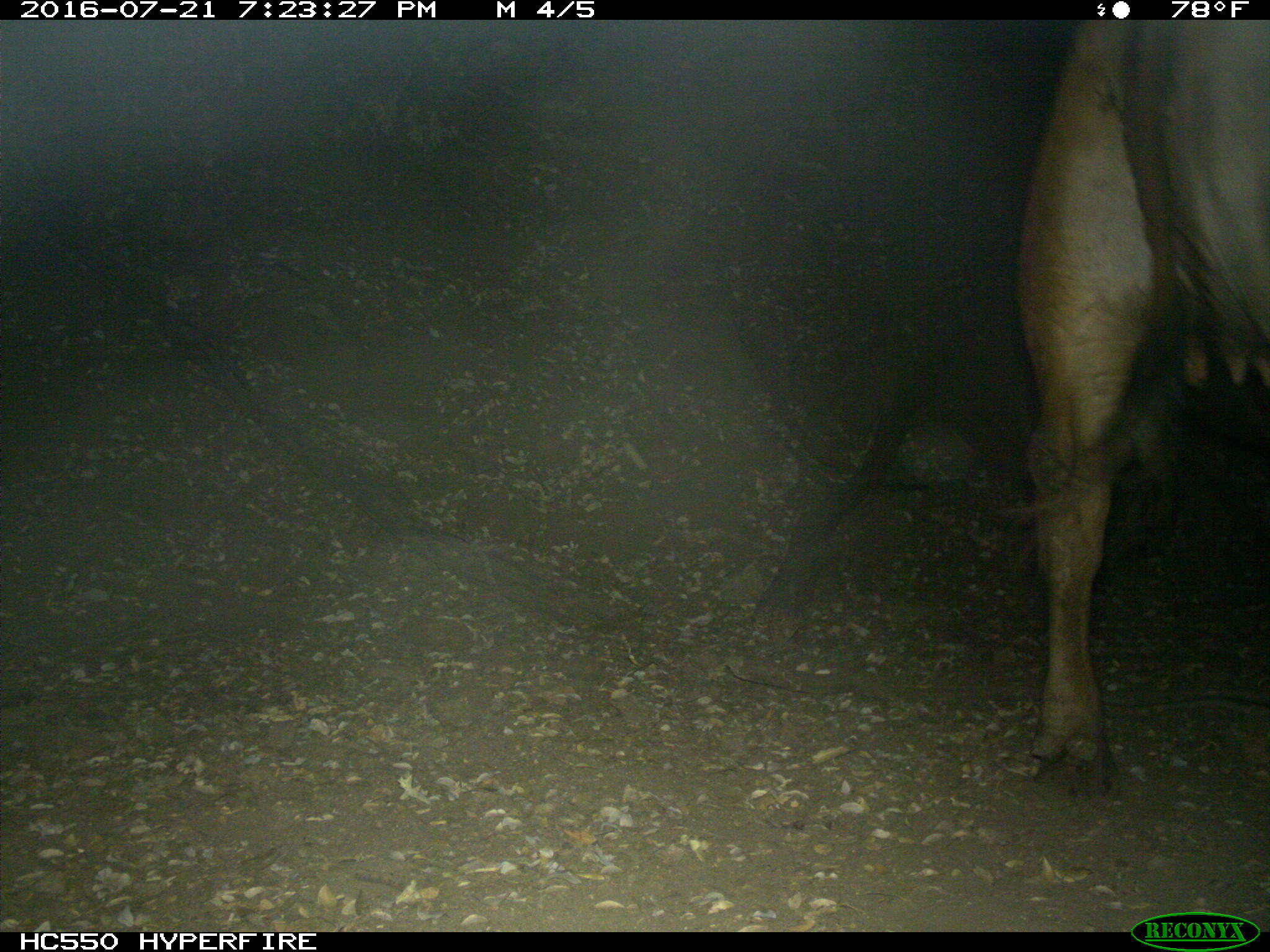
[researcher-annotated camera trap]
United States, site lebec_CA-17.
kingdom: Animalia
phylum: Chordata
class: Mammalia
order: Artiodactyla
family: Bovidae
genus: Bos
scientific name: Bos taurus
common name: domestic cow